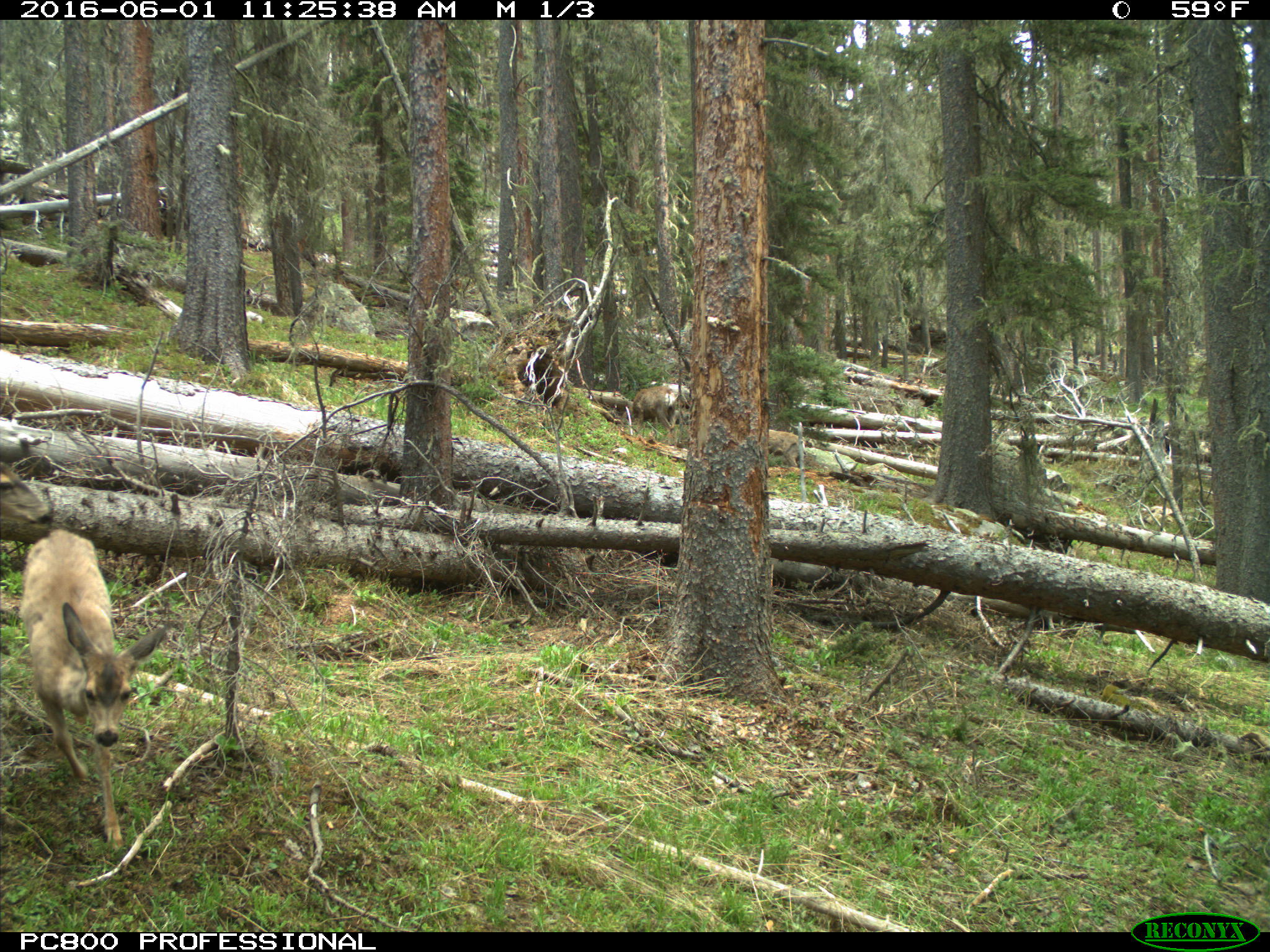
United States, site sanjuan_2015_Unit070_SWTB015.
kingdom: Animalia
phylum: Chordata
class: Mammalia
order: Artiodactyla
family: Cervidae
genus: Odocoileus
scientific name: Odocoileus hemionus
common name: mule deer